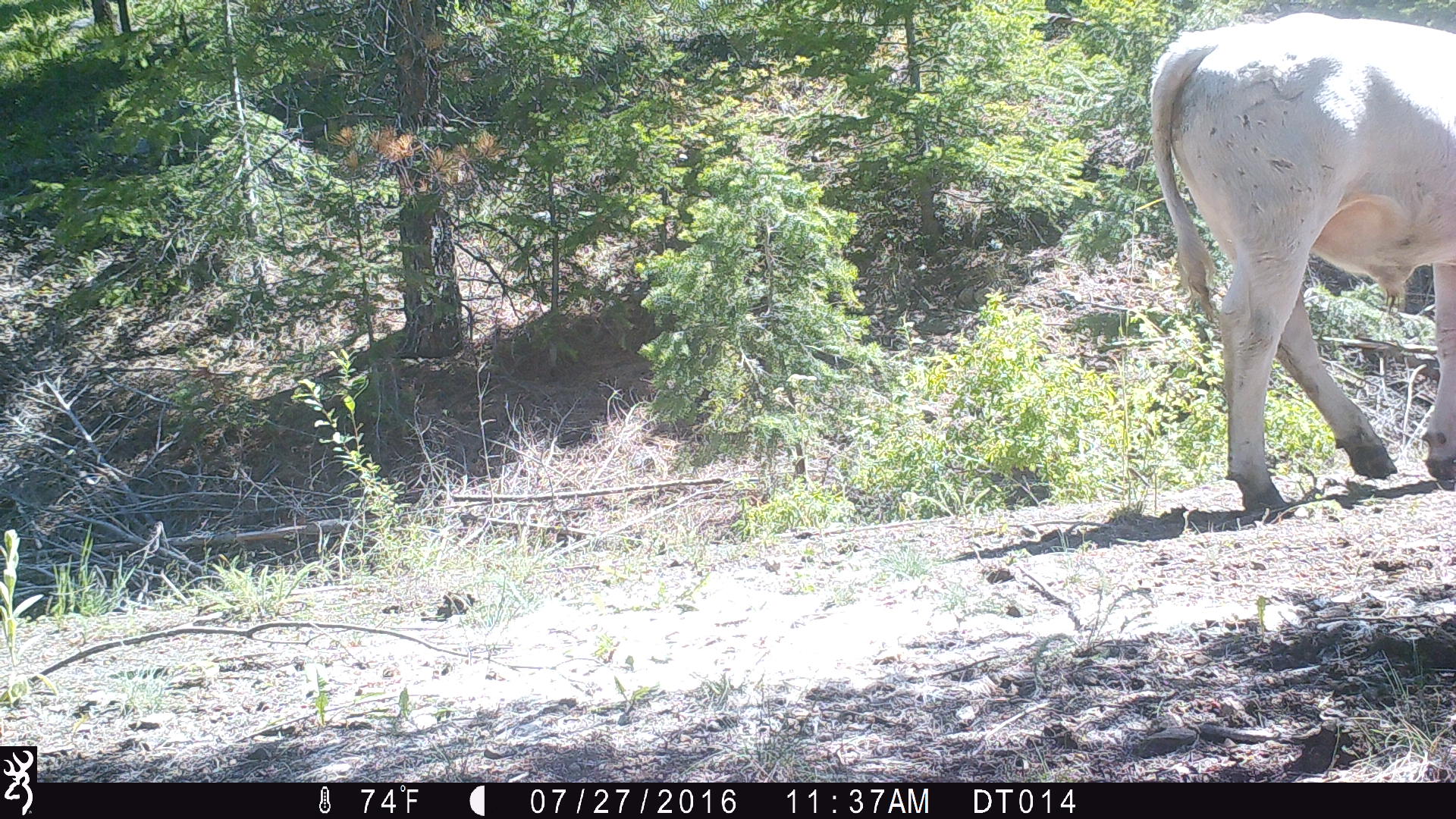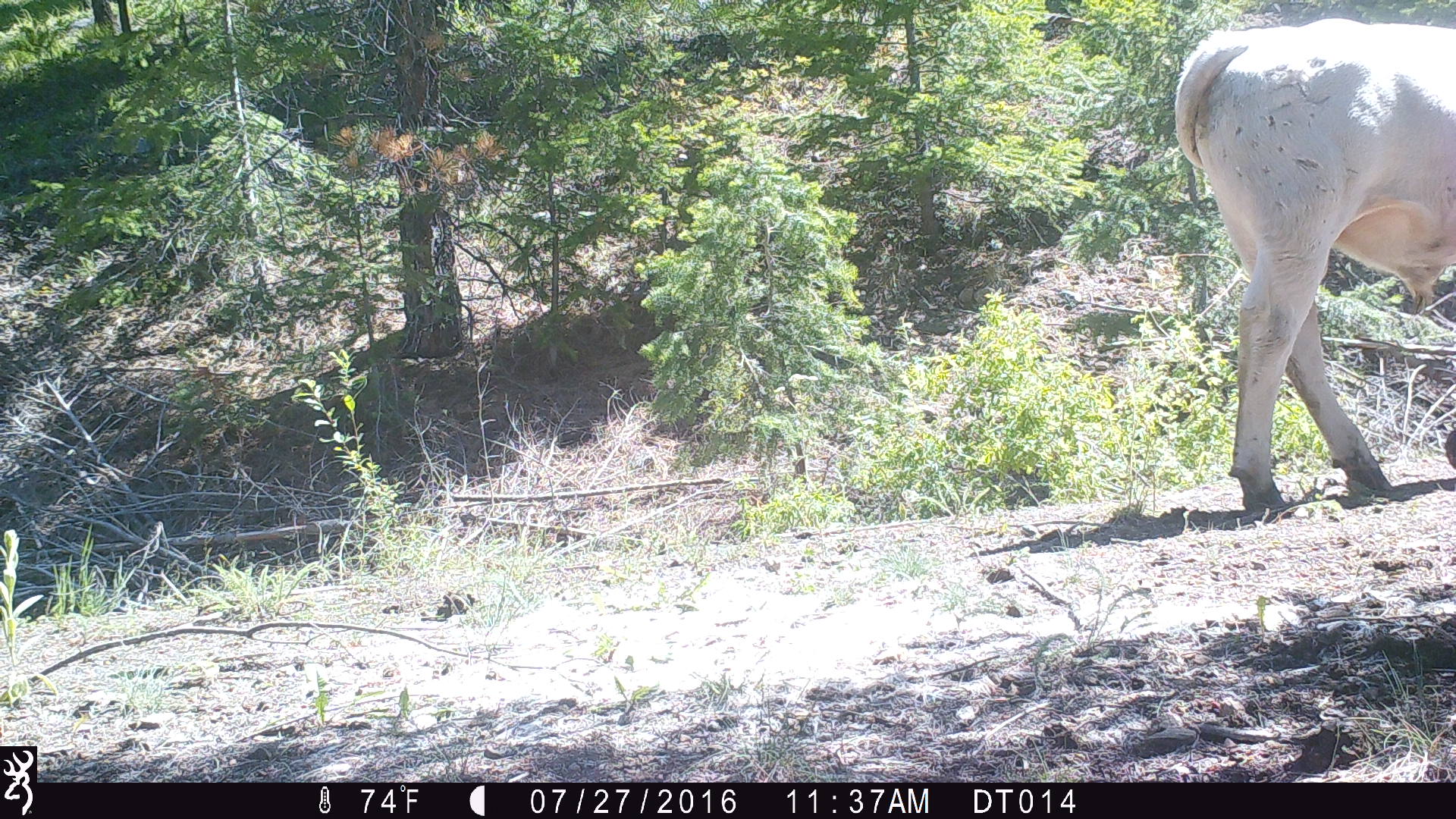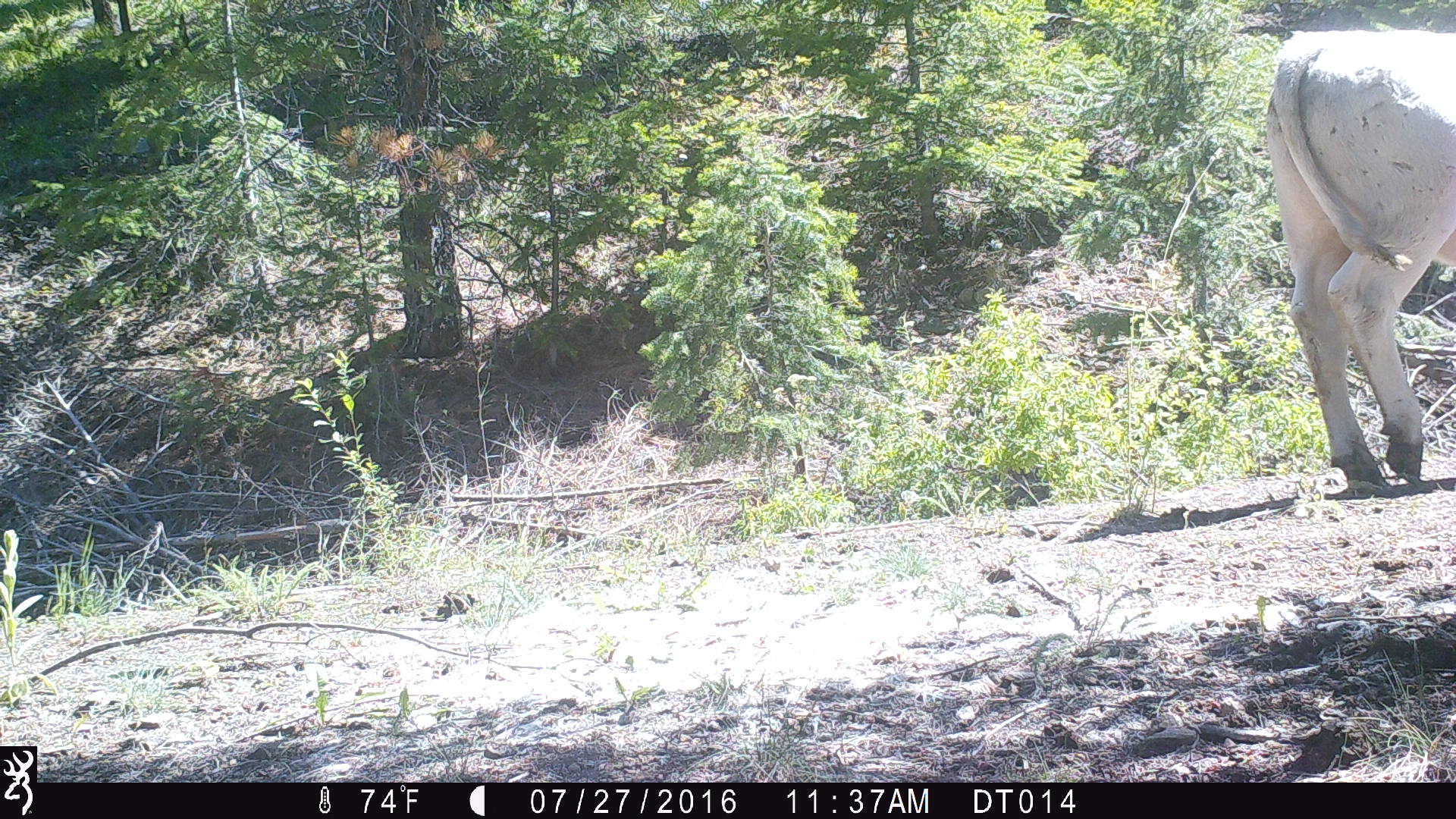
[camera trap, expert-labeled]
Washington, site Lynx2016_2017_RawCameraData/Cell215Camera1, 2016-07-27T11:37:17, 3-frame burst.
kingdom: Animalia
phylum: Chordata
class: Mammalia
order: Artiodactyla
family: Bovidae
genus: Bos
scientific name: Bos taurus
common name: domestic cattle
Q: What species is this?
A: Domestic cattle (Bos taurus).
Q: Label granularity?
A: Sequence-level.